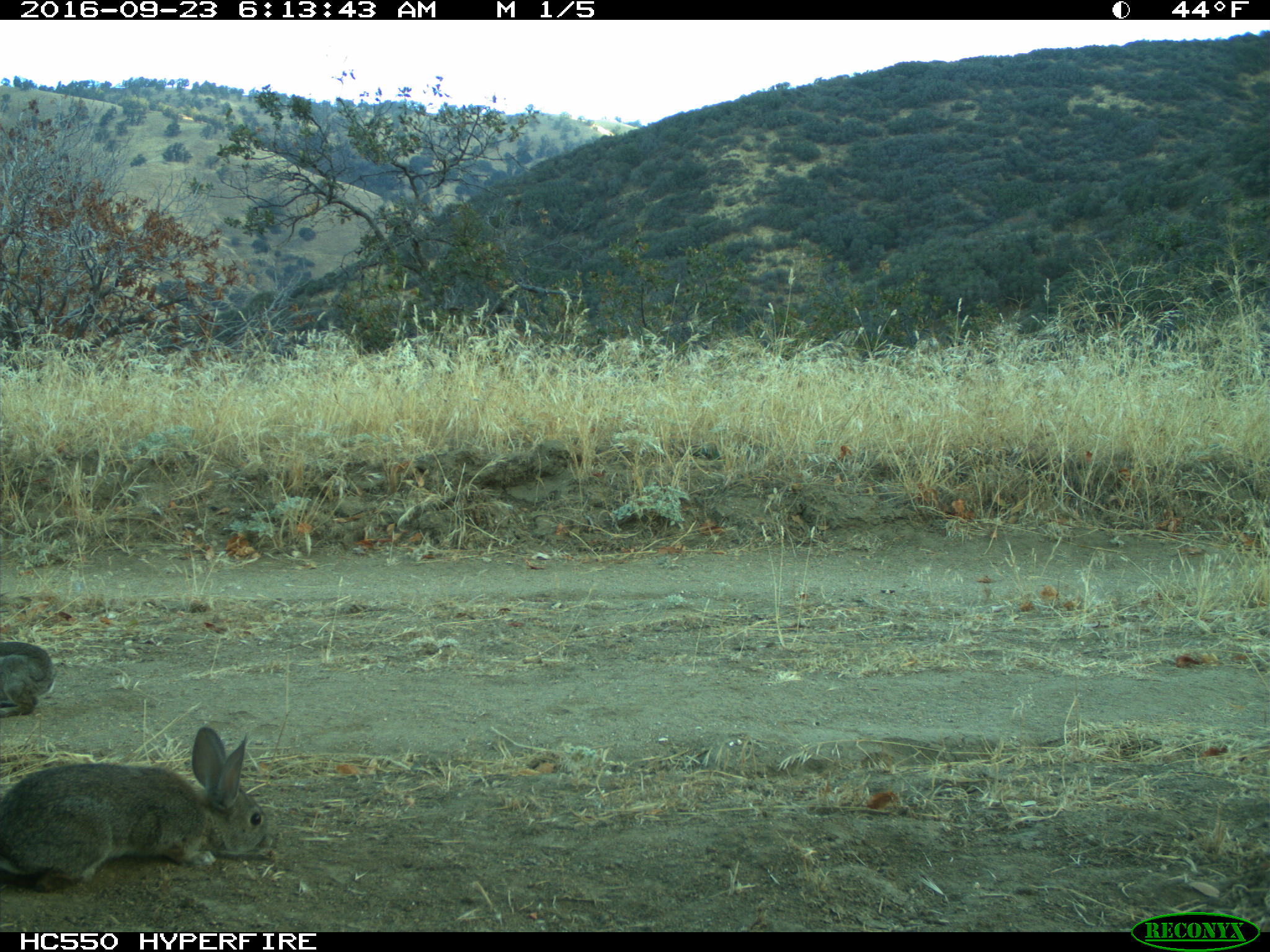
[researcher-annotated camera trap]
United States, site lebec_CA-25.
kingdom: Animalia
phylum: Chordata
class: Mammalia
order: Lagomorpha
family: Leporidae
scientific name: Leporidae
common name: rabbits and hares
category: unidentified rabbit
Unidentified rabbit (rabbits and hares) (Leporidae).